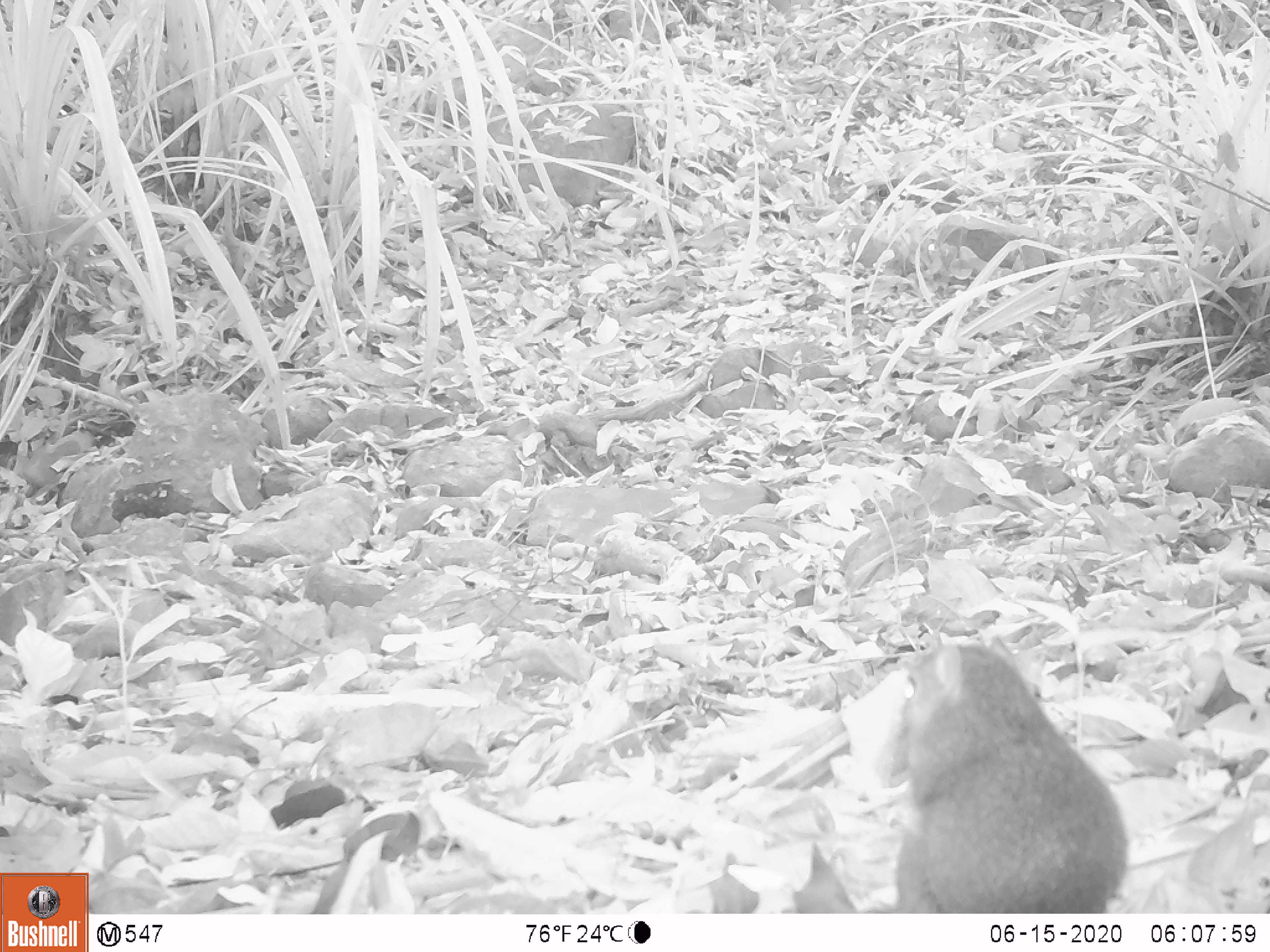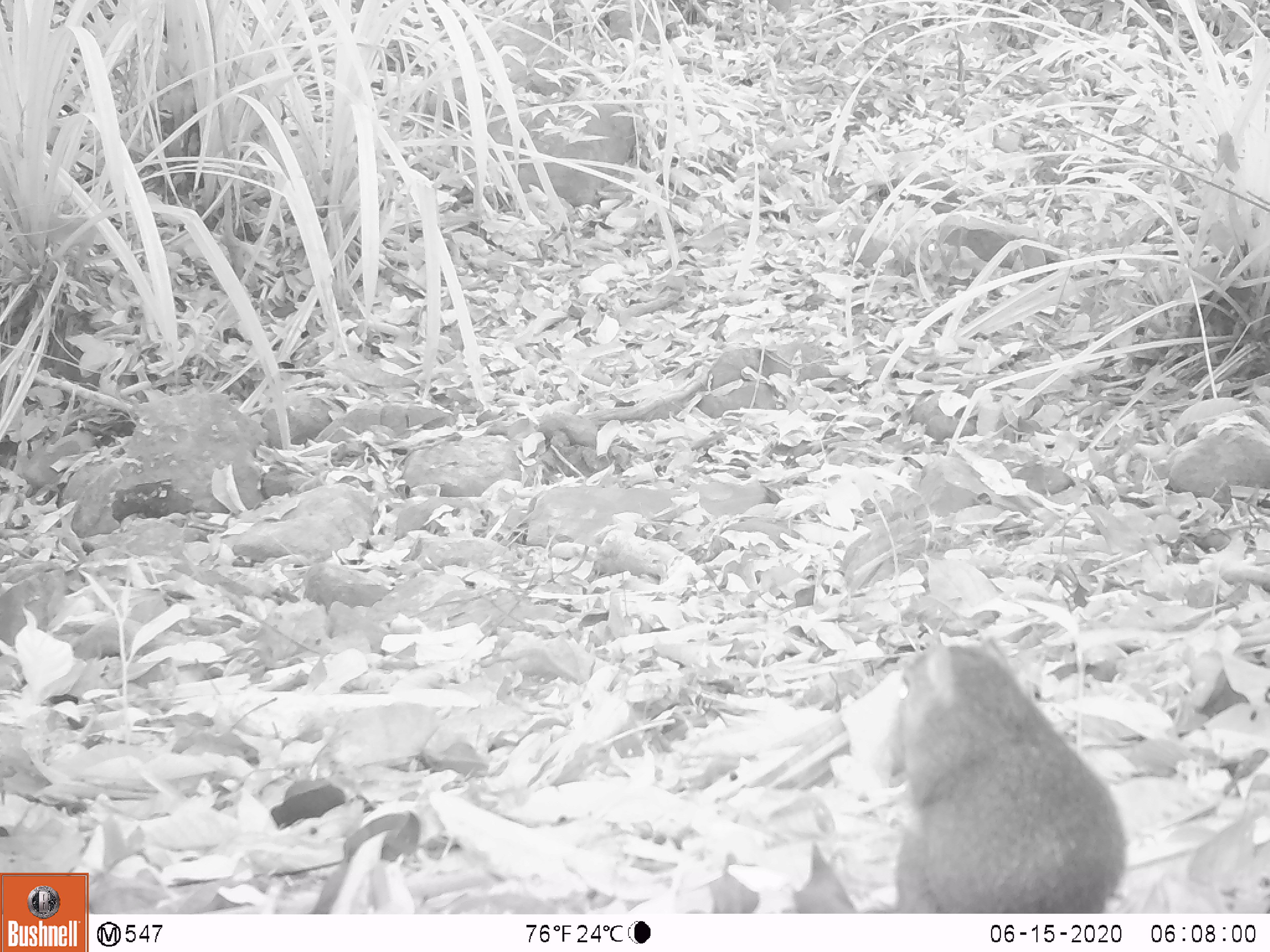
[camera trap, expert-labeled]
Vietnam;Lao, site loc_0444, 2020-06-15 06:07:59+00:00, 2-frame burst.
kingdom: Animalia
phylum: Chordata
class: Mammalia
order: Rodentia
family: Sciuridae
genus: Dremomys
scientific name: Dremomys rufigenis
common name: red-cheeked squirrel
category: red cheeked squirrel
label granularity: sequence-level